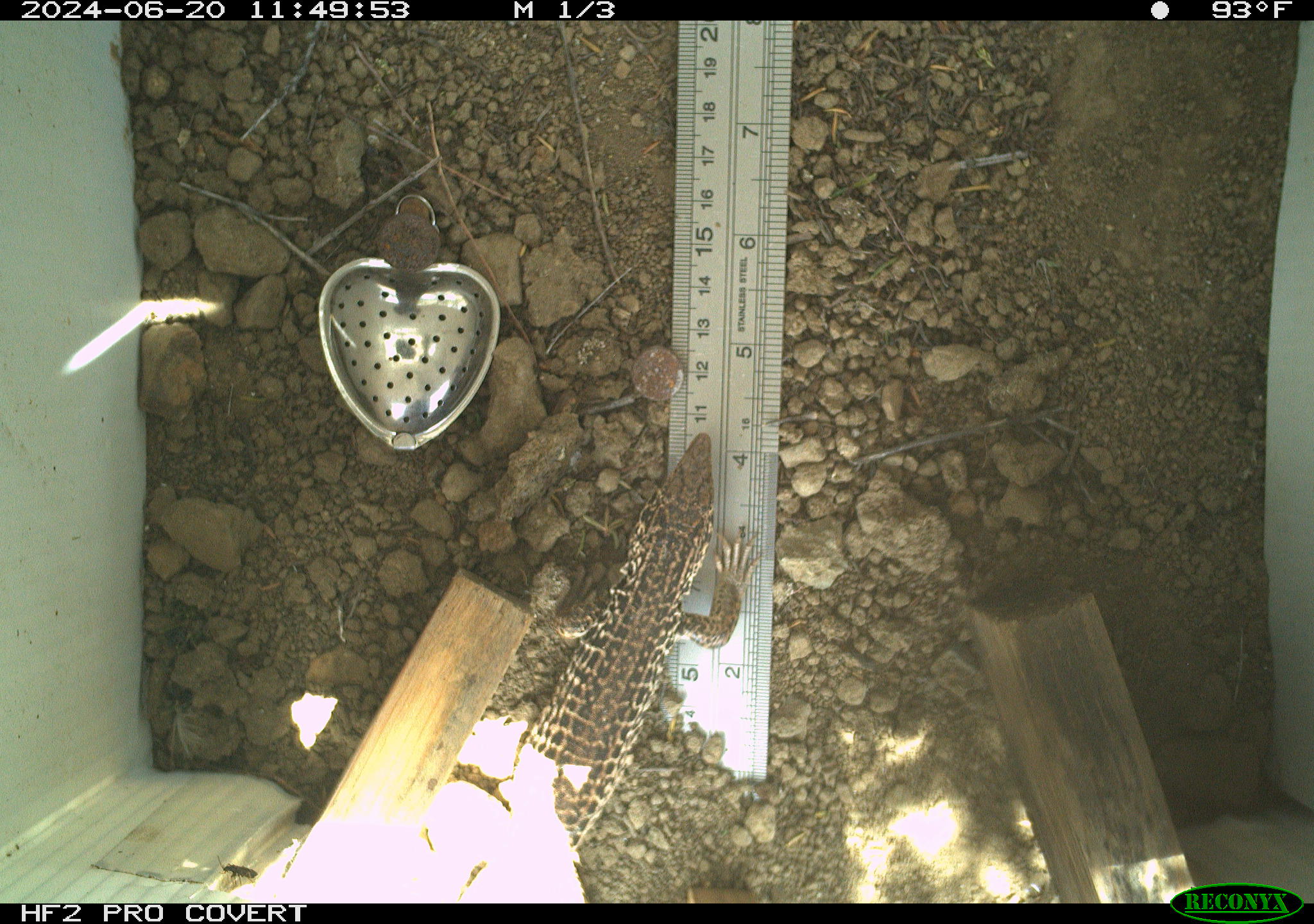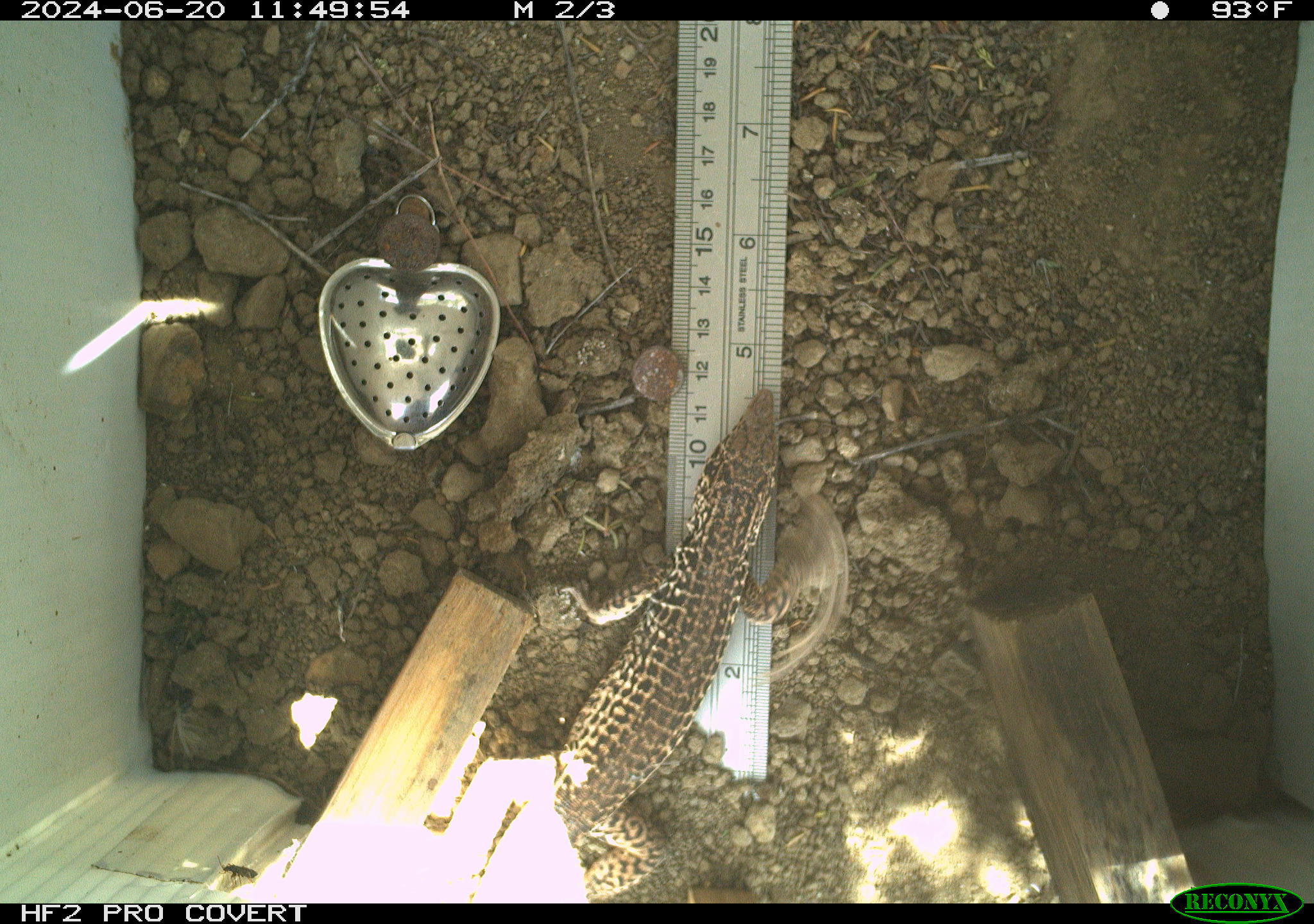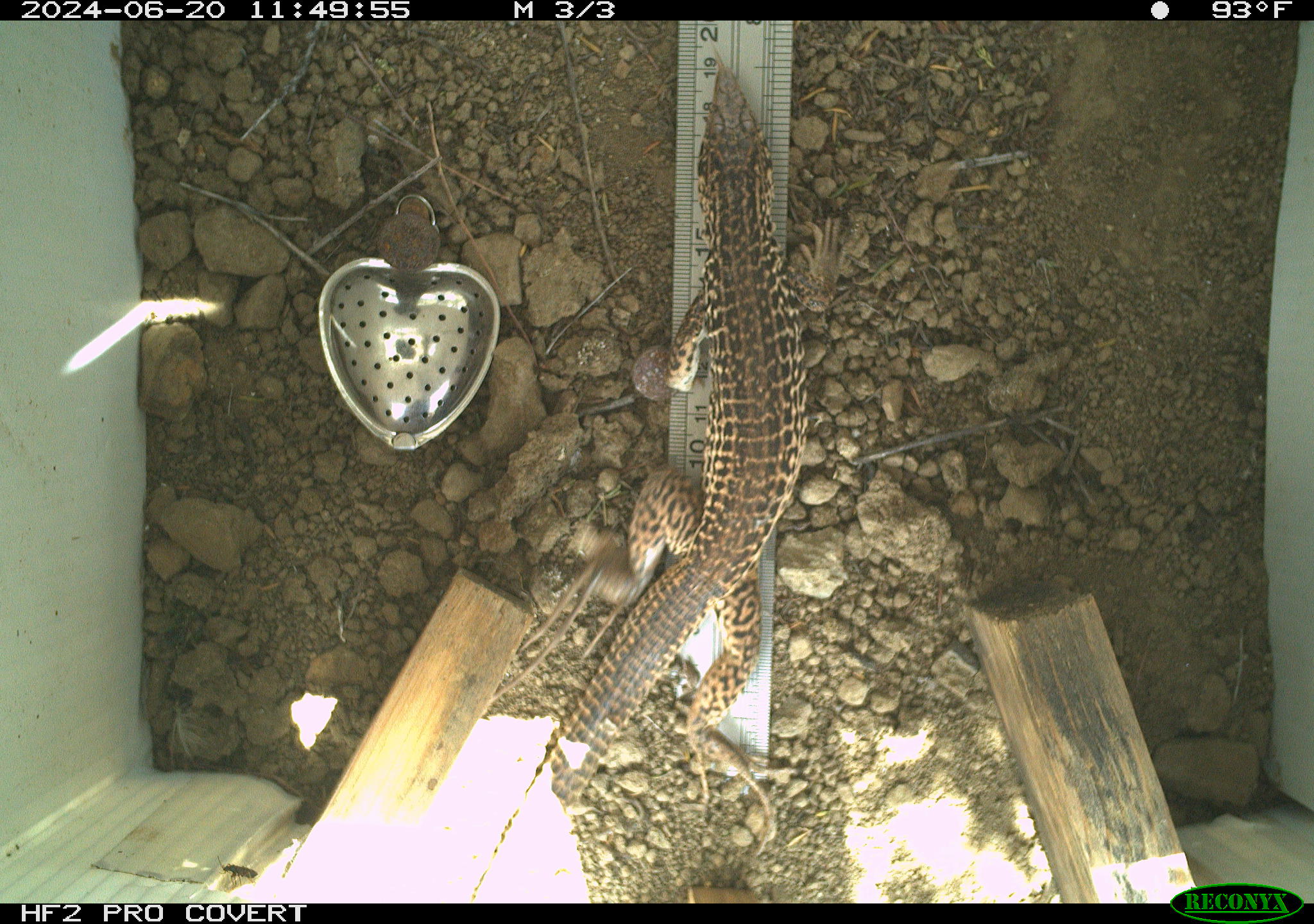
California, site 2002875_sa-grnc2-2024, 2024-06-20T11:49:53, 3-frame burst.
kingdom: Animalia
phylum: Chordata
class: Reptilia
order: Squamata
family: Teiidae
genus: Aspidoscelis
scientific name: Aspidoscelis tigris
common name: western whiptail